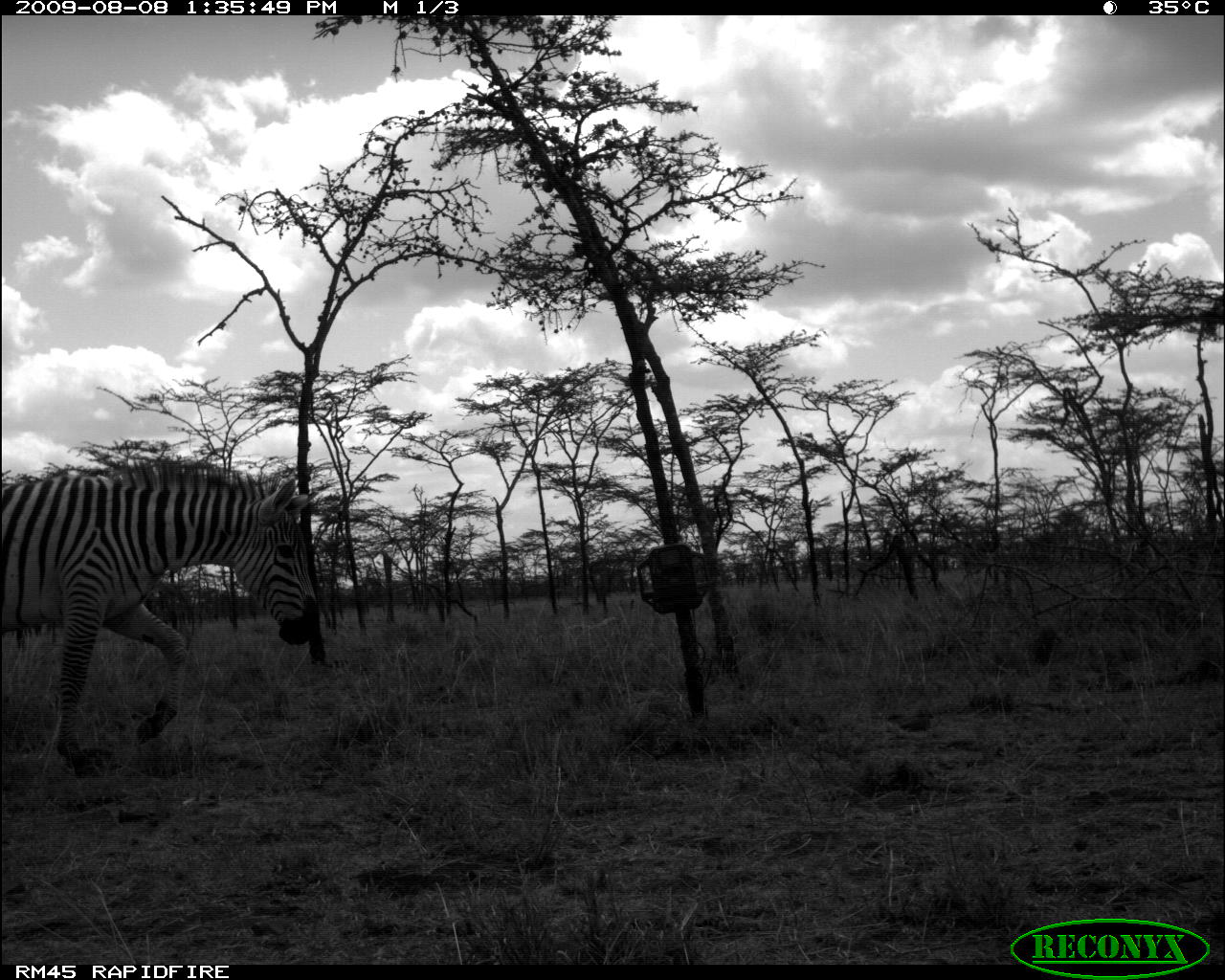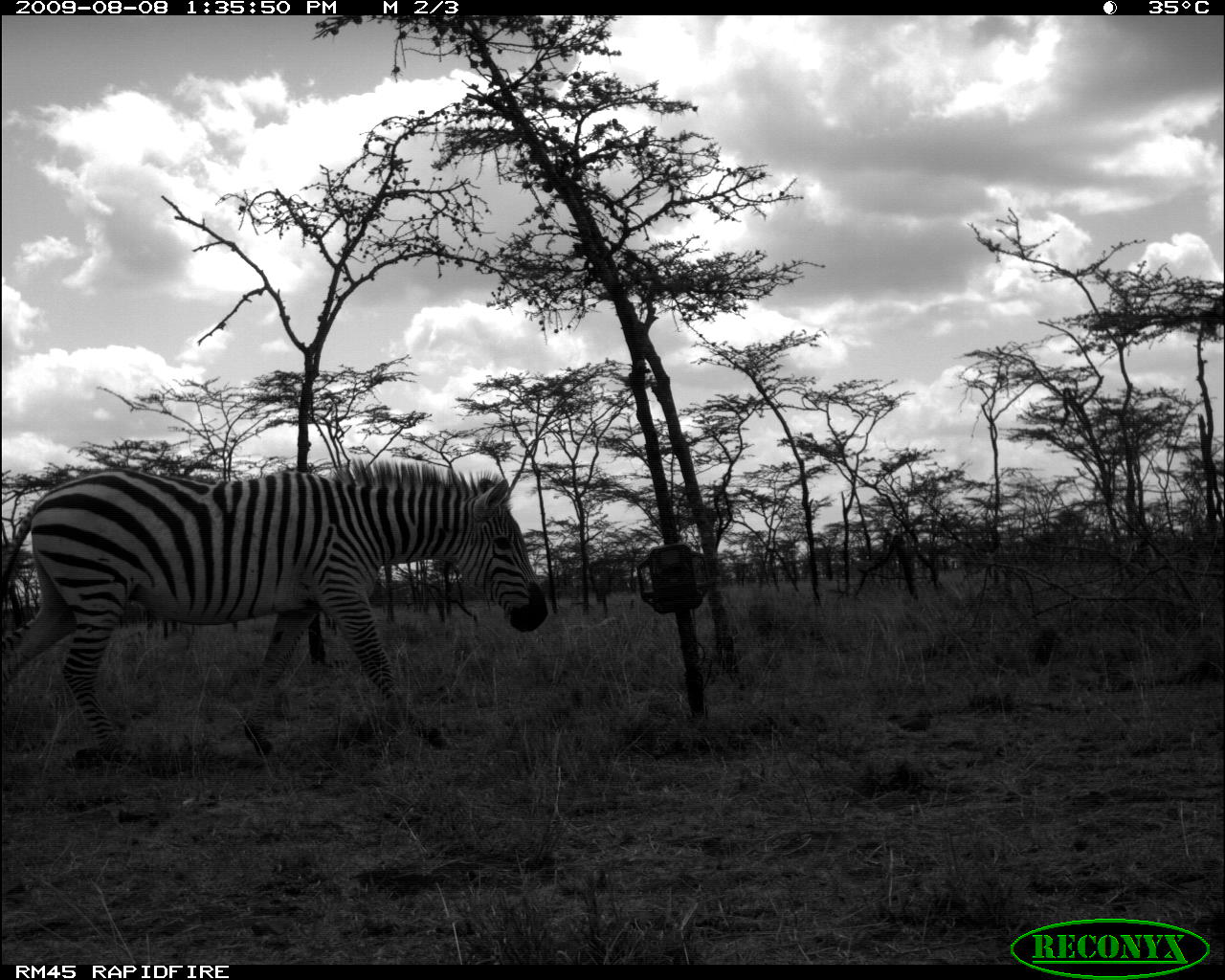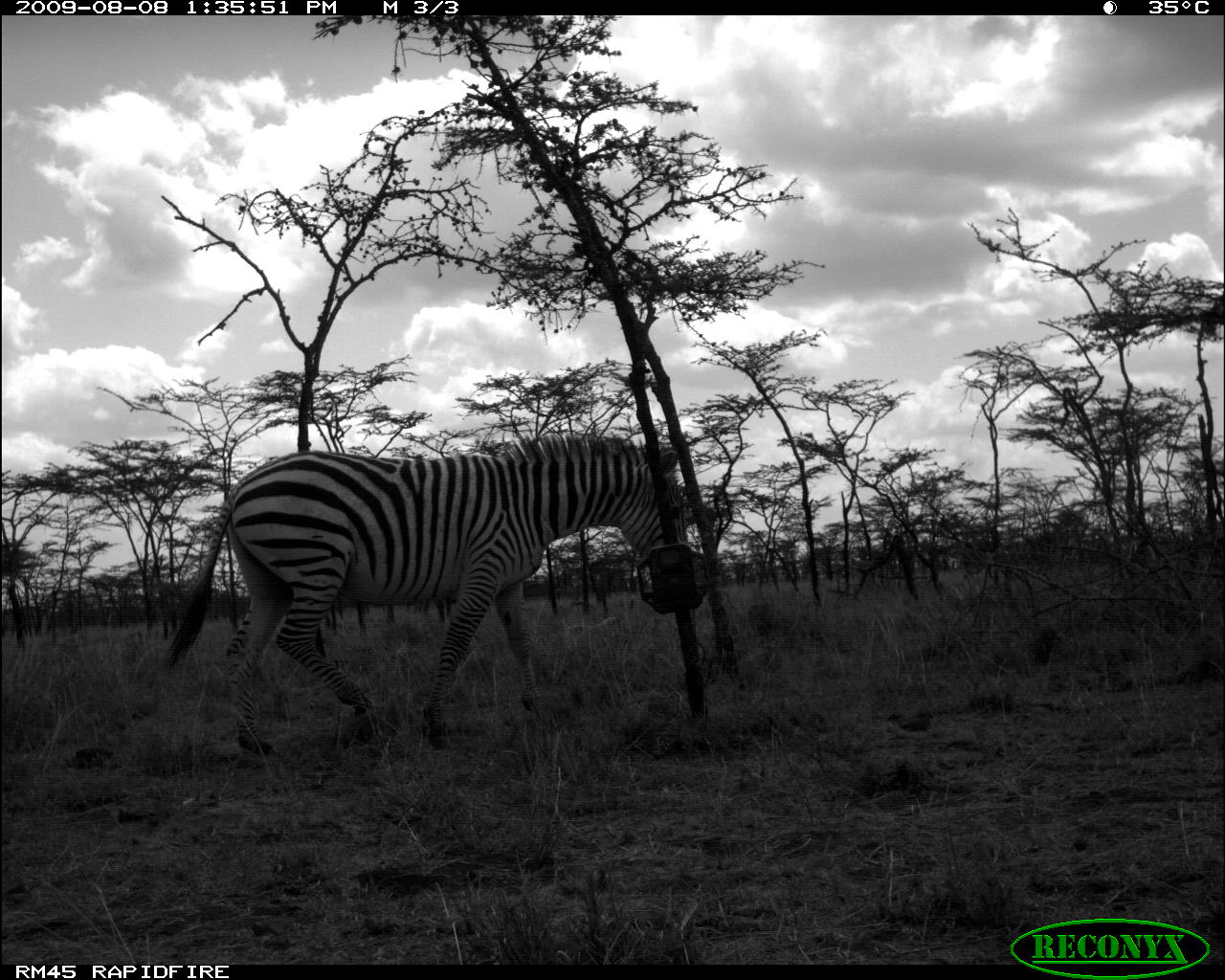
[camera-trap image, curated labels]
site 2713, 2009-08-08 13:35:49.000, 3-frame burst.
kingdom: Animalia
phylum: Chordata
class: Mammalia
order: Perissodactyla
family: Equidae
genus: Equus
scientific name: Equus quagga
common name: plains zebra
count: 1